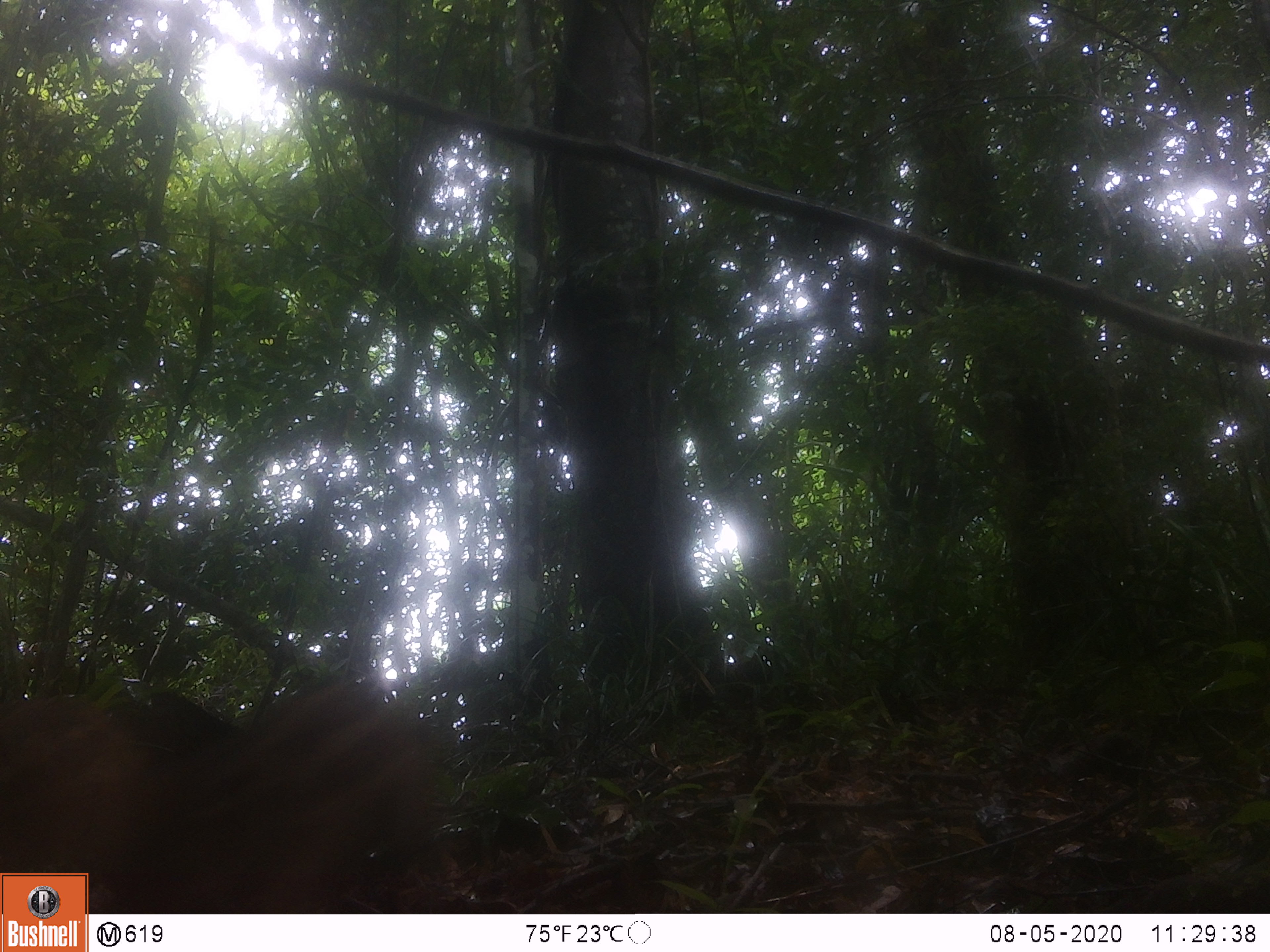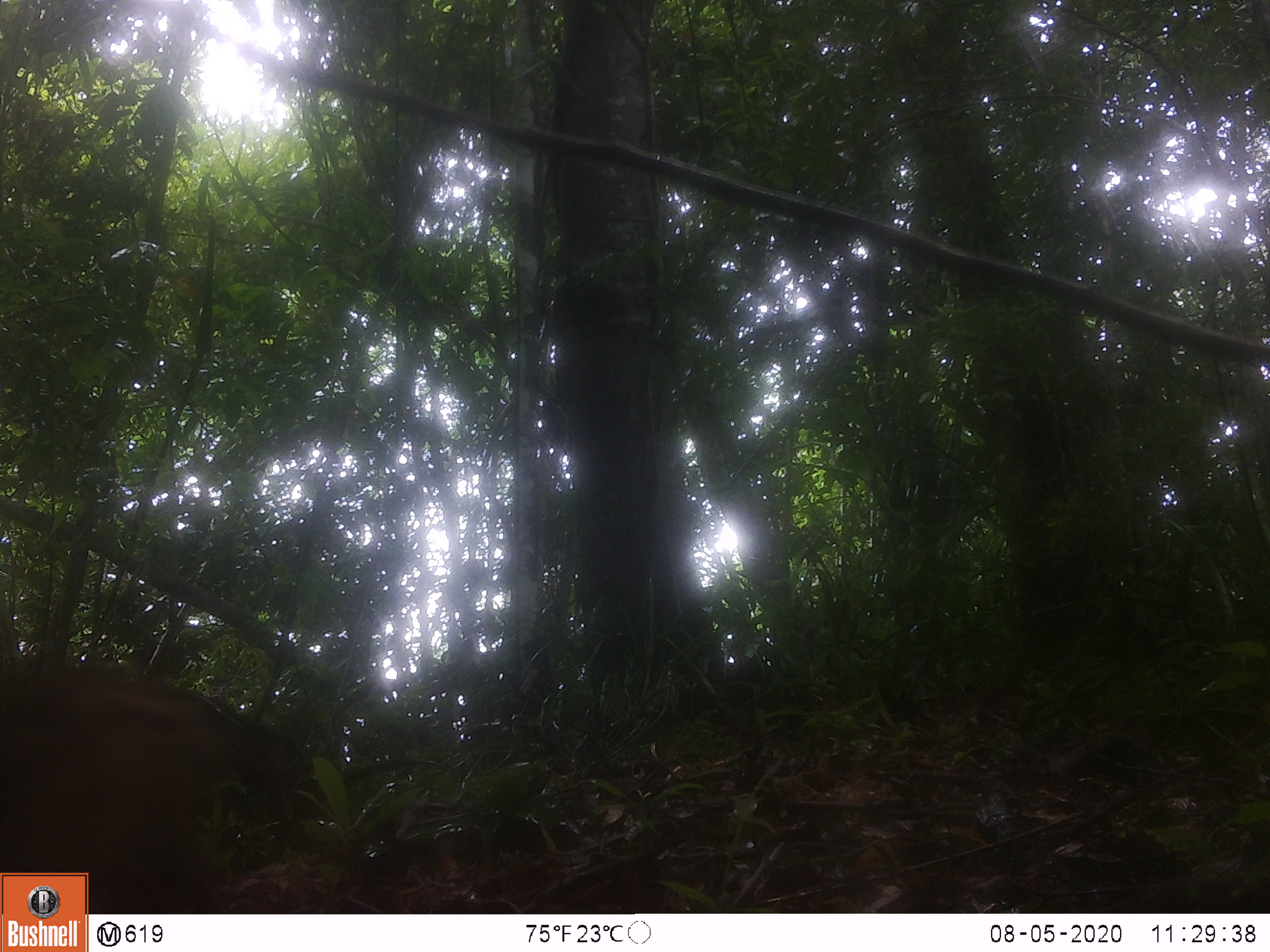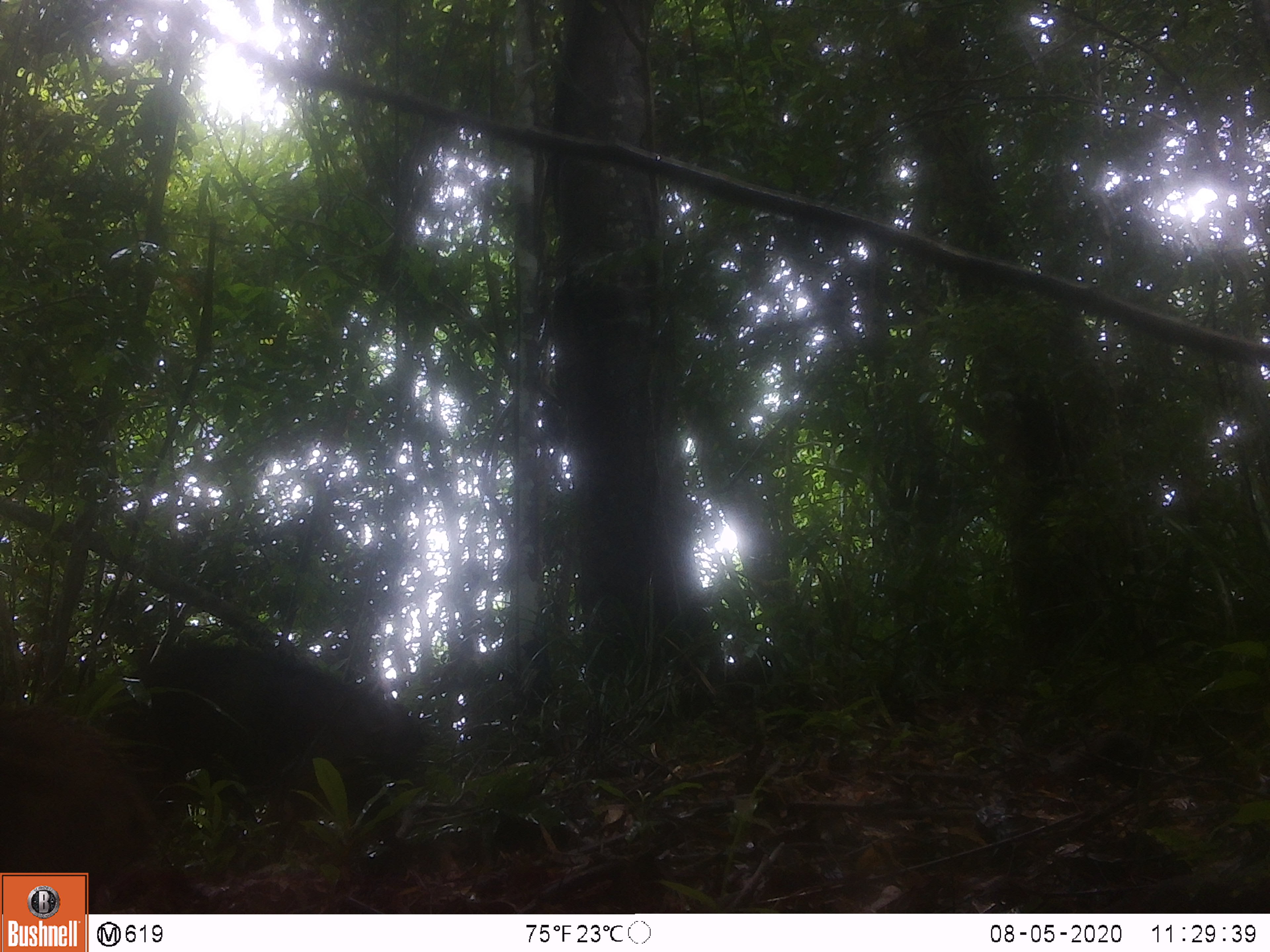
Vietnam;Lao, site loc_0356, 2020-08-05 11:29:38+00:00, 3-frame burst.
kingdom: Animalia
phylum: Chordata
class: Mammalia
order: Artiodactyla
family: Suidae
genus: Sus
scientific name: Sus scrofa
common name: eurasian wild pig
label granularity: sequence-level